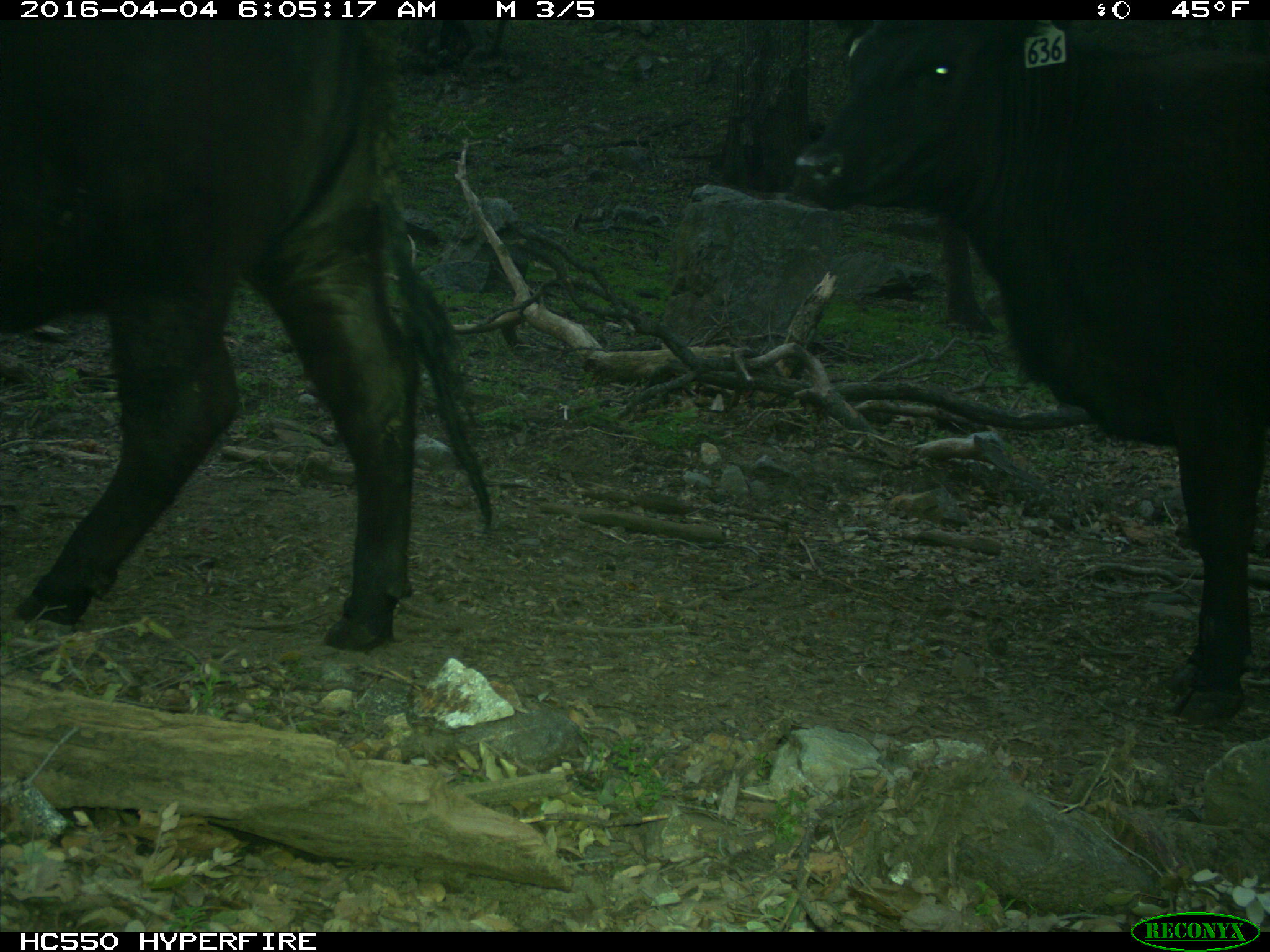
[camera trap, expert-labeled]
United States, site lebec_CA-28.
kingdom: Animalia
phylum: Chordata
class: Mammalia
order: Artiodactyla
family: Bovidae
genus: Bos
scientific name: Bos taurus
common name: domestic cow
Bos taurus (domestic cow).